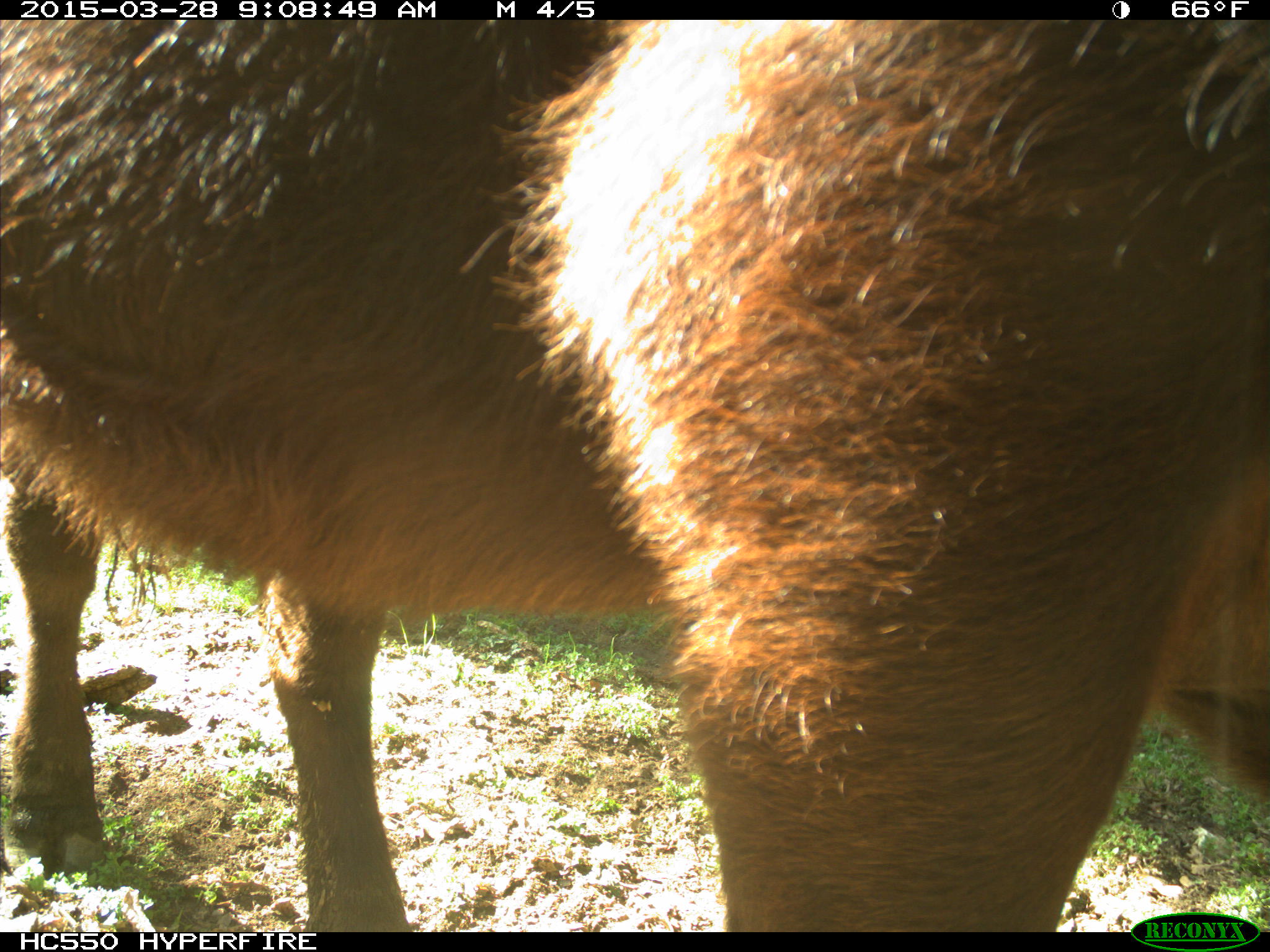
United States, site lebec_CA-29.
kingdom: Animalia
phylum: Chordata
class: Mammalia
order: Artiodactyla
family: Bovidae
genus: Bos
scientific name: Bos taurus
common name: domestic cow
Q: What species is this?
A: Bos taurus (domestic cow).